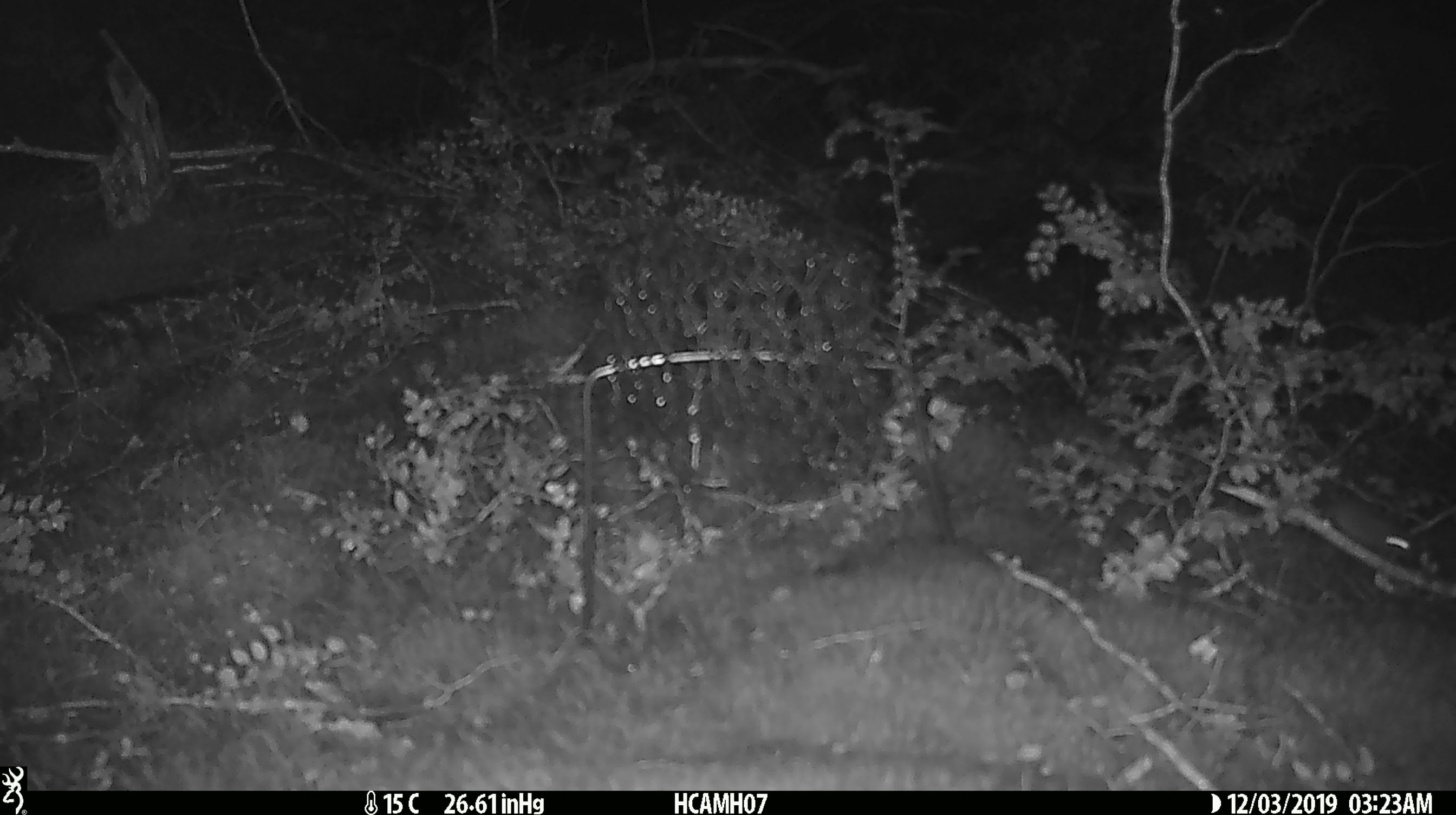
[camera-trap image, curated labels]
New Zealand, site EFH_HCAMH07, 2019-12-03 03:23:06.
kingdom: Animalia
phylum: Chordata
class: Mammalia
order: Rodentia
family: Muridae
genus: Mus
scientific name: Mus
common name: mouse